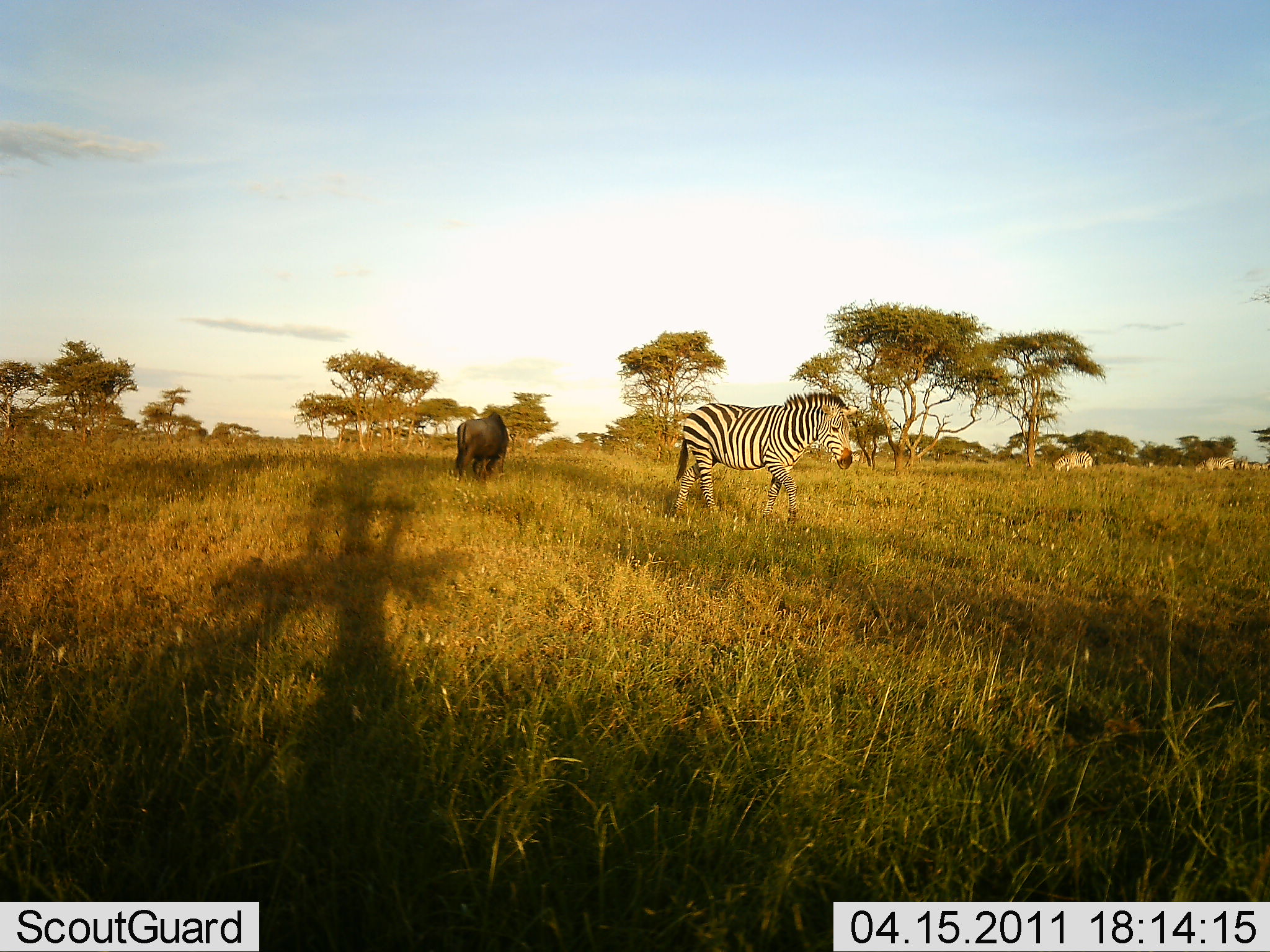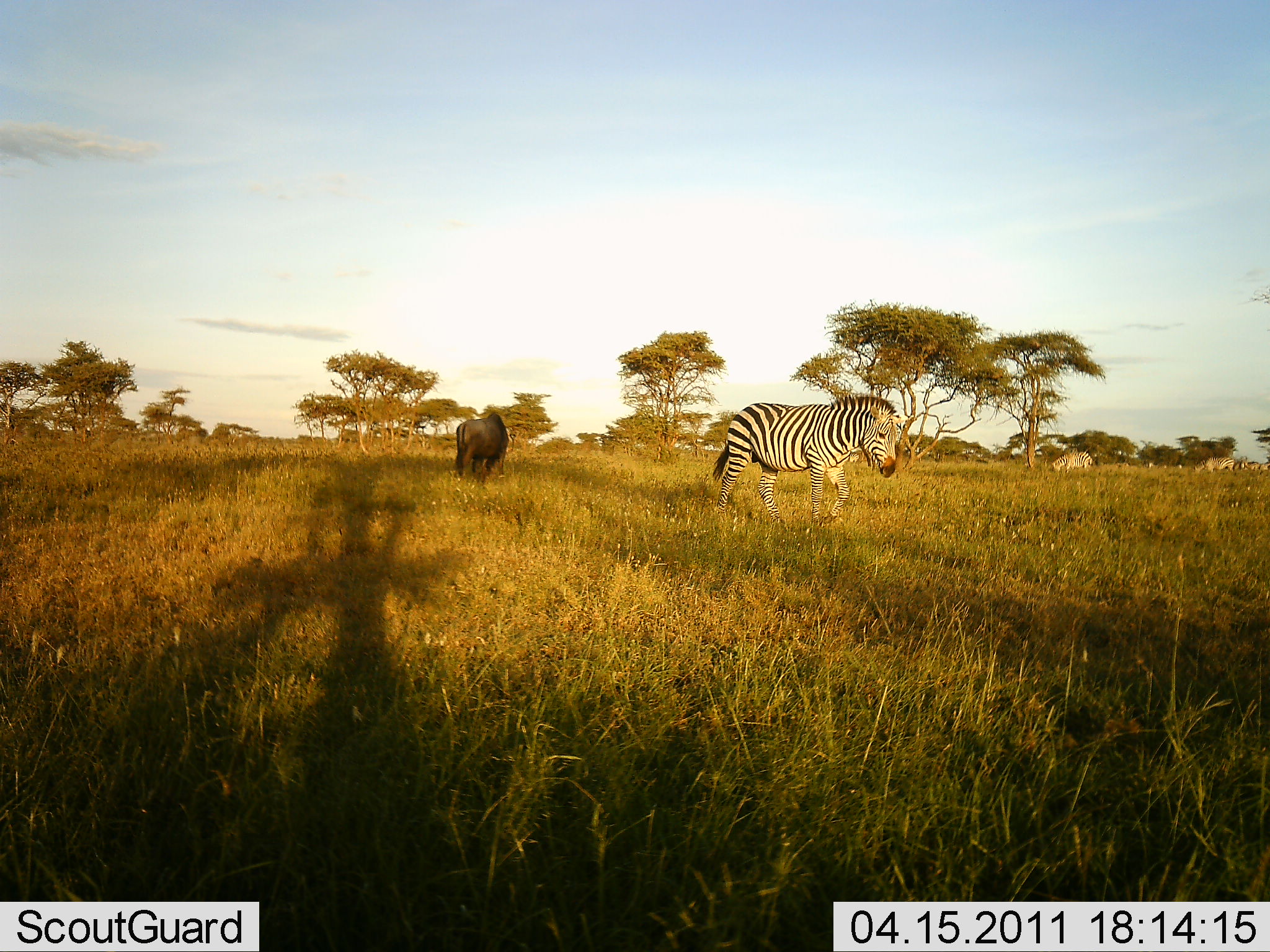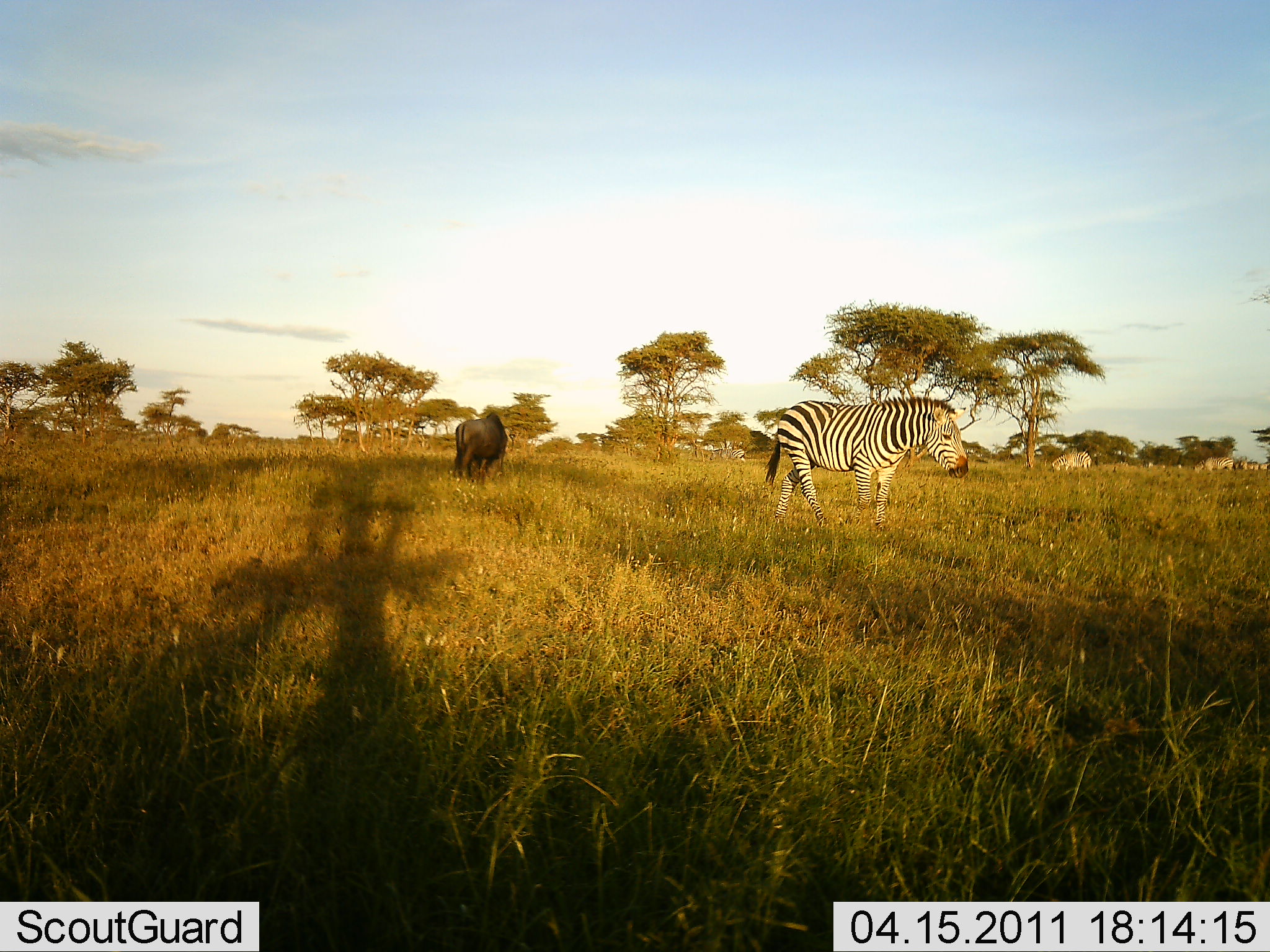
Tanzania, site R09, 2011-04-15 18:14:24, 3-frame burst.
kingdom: Animalia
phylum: Chordata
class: Mammalia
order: Artiodactyla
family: Bovidae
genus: Connochaetes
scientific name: Connochaetes taurinus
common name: blue wildebeest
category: wildebeest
Wildebeest (blue wildebeest) (Connochaetes taurinus), count 1. Behavior (volunteer vote fractions): standing 58%, resting 0%, moving 0%, interacting 0%. Young present (vote fraction): 0%. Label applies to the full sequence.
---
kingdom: Animalia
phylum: Chordata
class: Mammalia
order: Perissodactyla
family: Equidae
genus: Equus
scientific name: Equus quagga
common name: plains zebra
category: zebra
Zebra (plains zebra) (Equus quagga), count 2. Behavior (volunteer vote fractions): standing 15%, resting 0%, moving 92%, interacting 0%. Young present (vote fraction): 0%. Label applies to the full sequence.